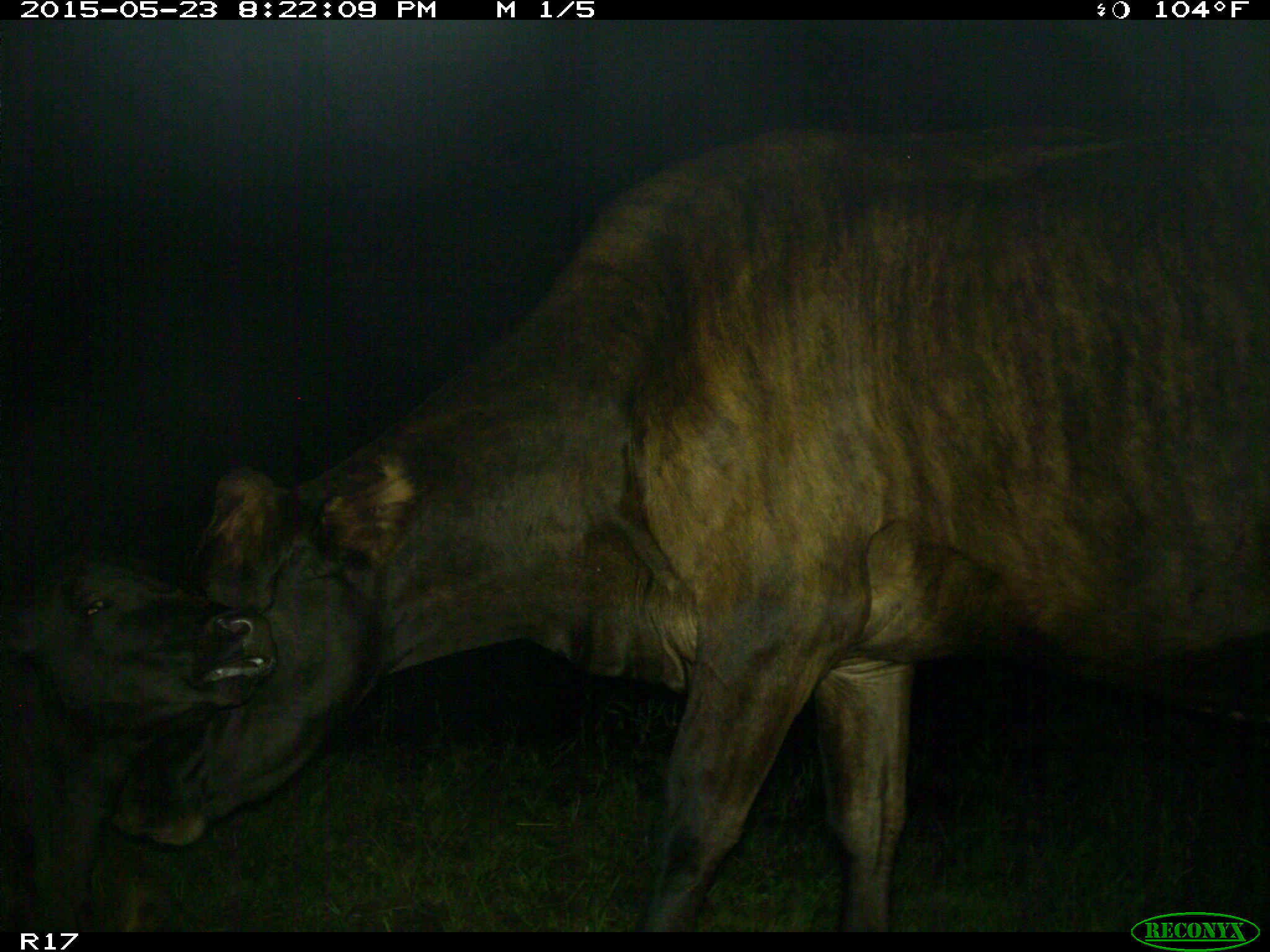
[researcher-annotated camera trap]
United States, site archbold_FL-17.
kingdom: Animalia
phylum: Chordata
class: Mammalia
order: Artiodactyla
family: Bovidae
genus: Bos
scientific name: Bos taurus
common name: domestic cow